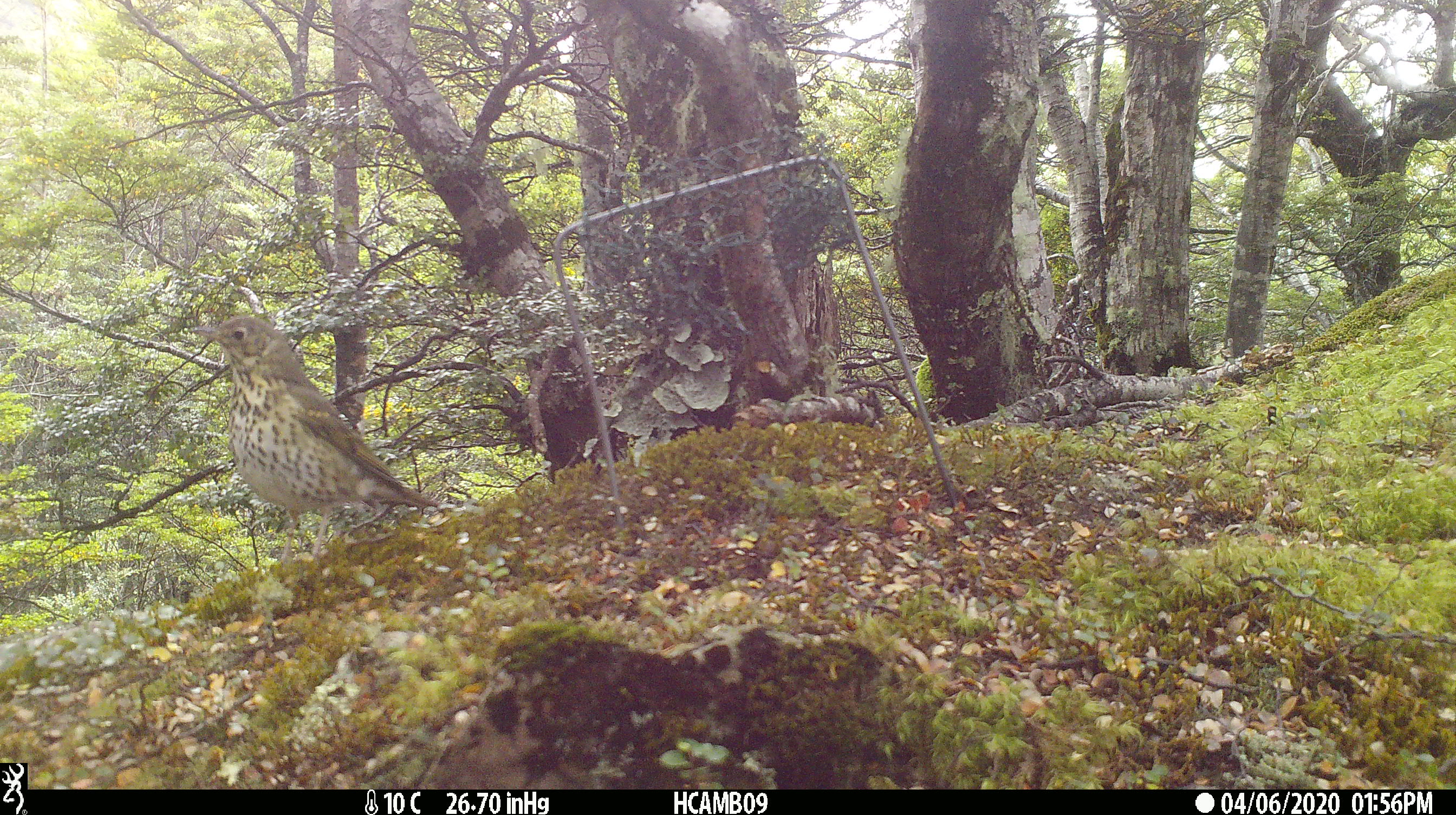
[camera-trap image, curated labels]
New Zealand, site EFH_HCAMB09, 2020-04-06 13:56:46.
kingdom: Animalia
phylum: Chordata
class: Aves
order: Passeriformes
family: Turdidae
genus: Turdus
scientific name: Turdus philomelos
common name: song thrush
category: thrush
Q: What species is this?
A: Thrush (song thrush) (Turdus philomelos).